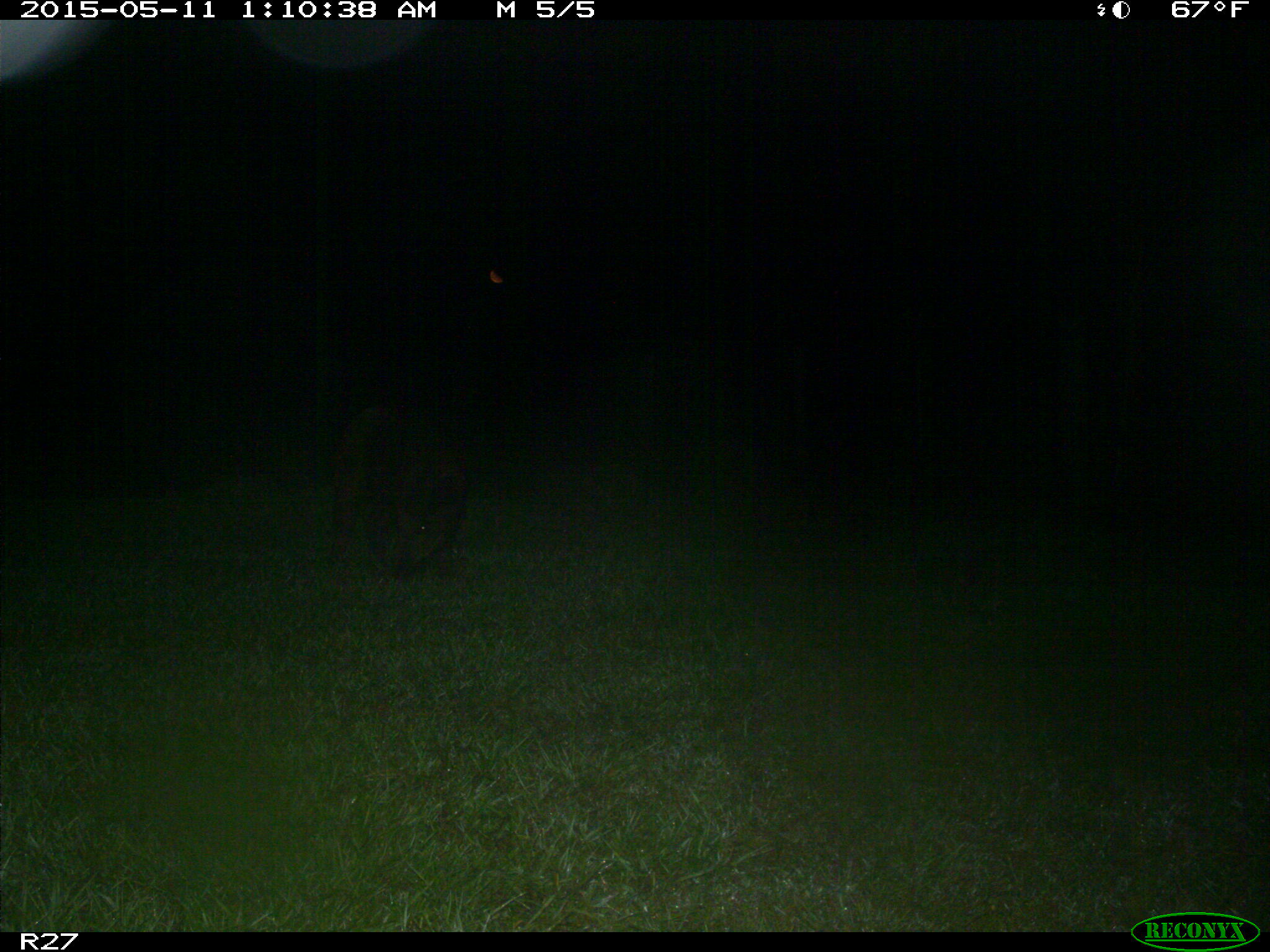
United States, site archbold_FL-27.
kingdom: Animalia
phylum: Chordata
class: Mammalia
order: Artiodactyla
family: Suidae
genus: Sus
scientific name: Sus scrofa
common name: wild boar